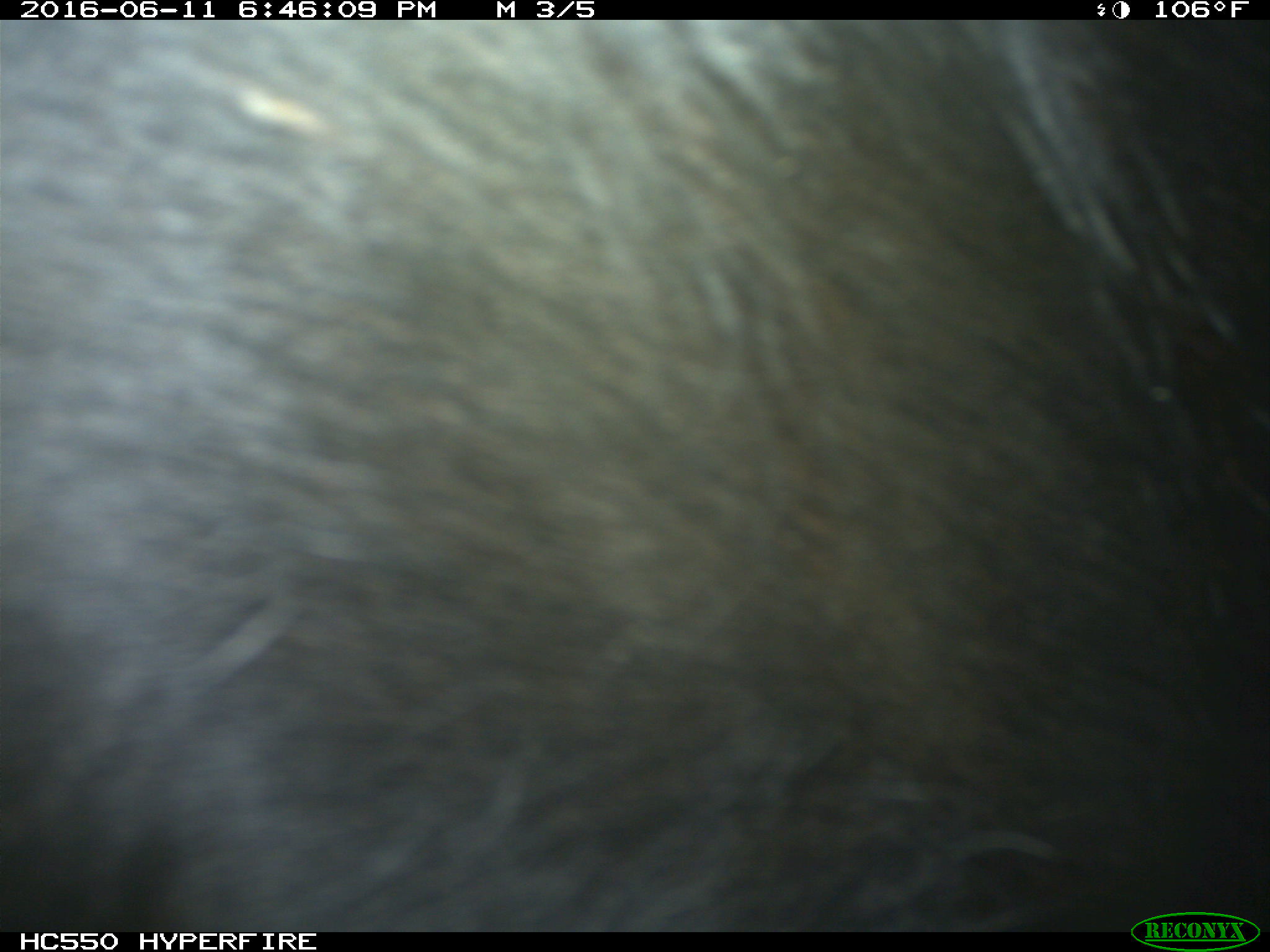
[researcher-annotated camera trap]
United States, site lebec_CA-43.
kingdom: Animalia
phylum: Chordata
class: Mammalia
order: Artiodactyla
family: Bovidae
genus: Bos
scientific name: Bos taurus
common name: domestic cow